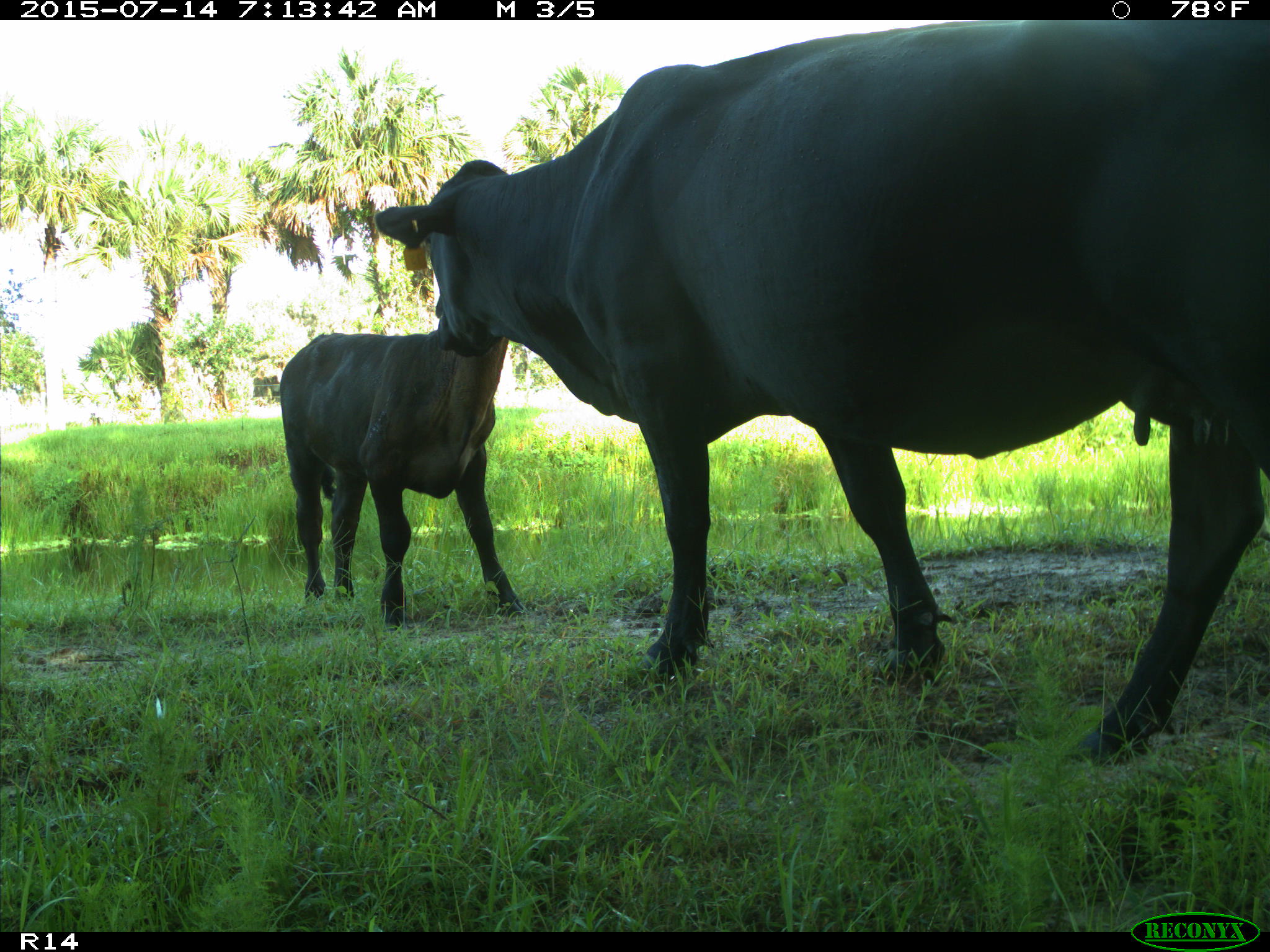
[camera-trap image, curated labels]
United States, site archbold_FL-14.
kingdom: Animalia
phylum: Chordata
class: Mammalia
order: Artiodactyla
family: Bovidae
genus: Bos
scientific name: Bos taurus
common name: domestic cow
Bos taurus (domestic cow).